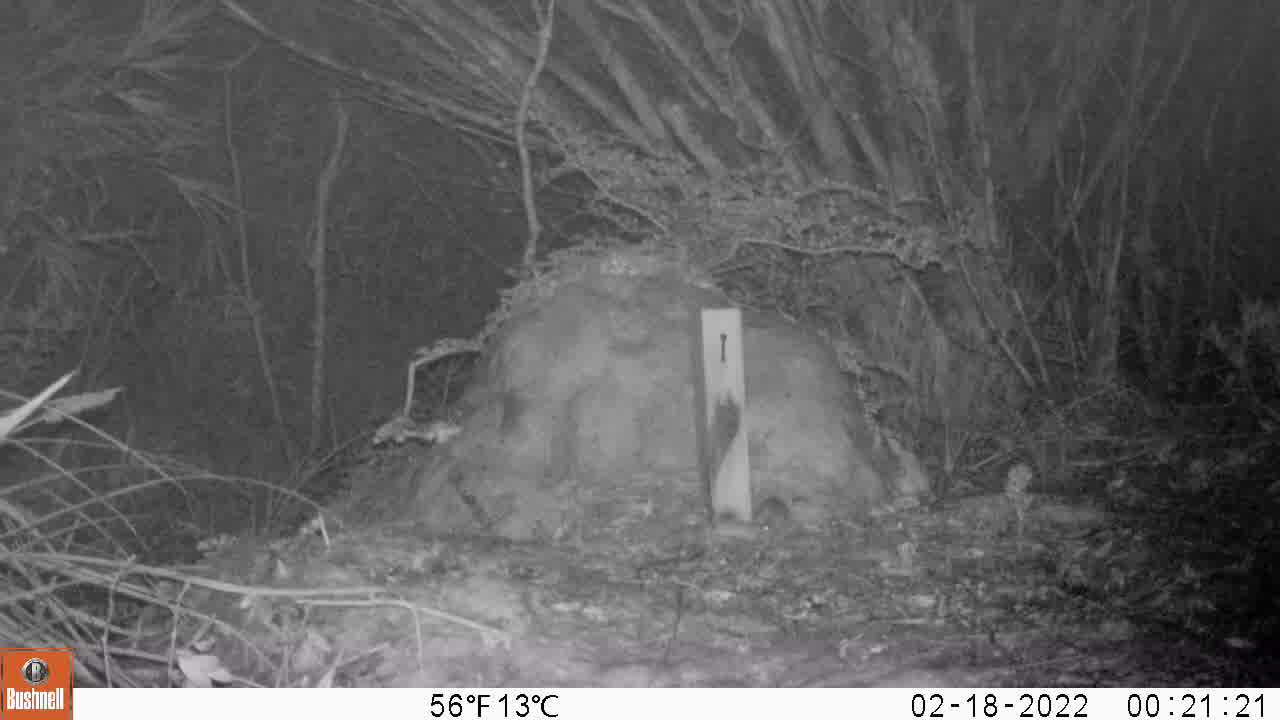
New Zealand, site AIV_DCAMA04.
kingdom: Animalia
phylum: Chordata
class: Mammalia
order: Rodentia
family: Muridae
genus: Mus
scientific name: Mus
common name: mouse